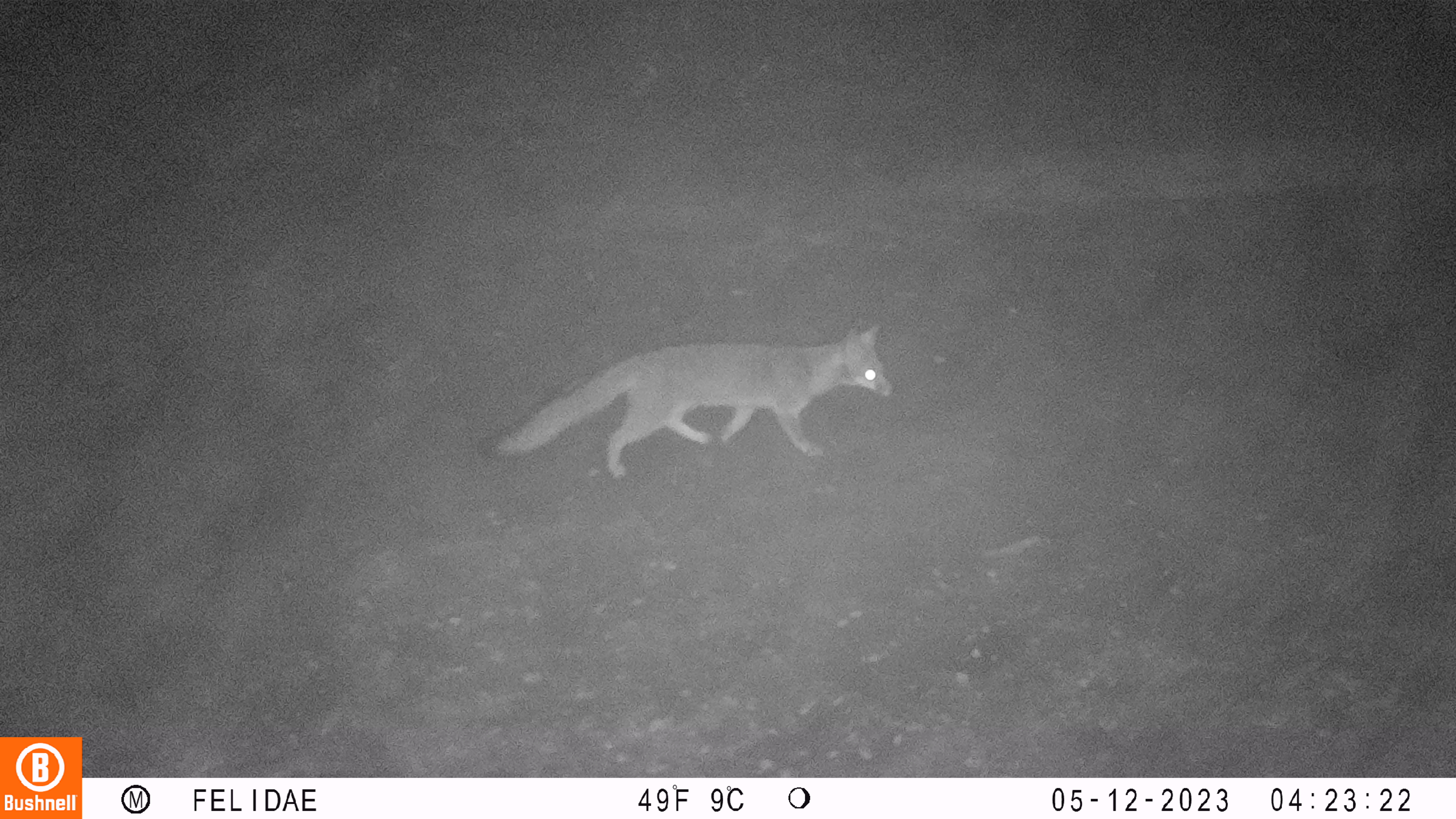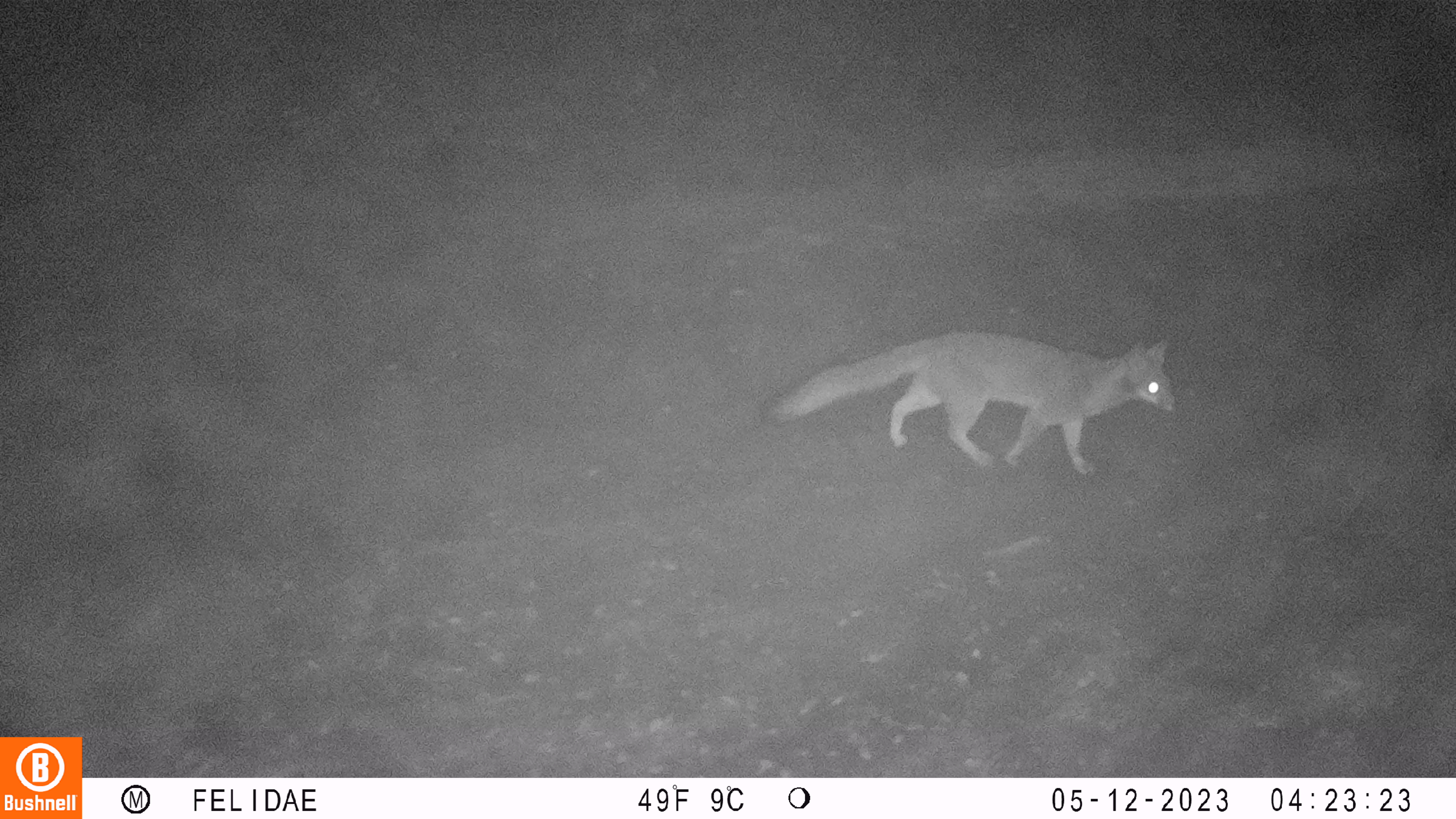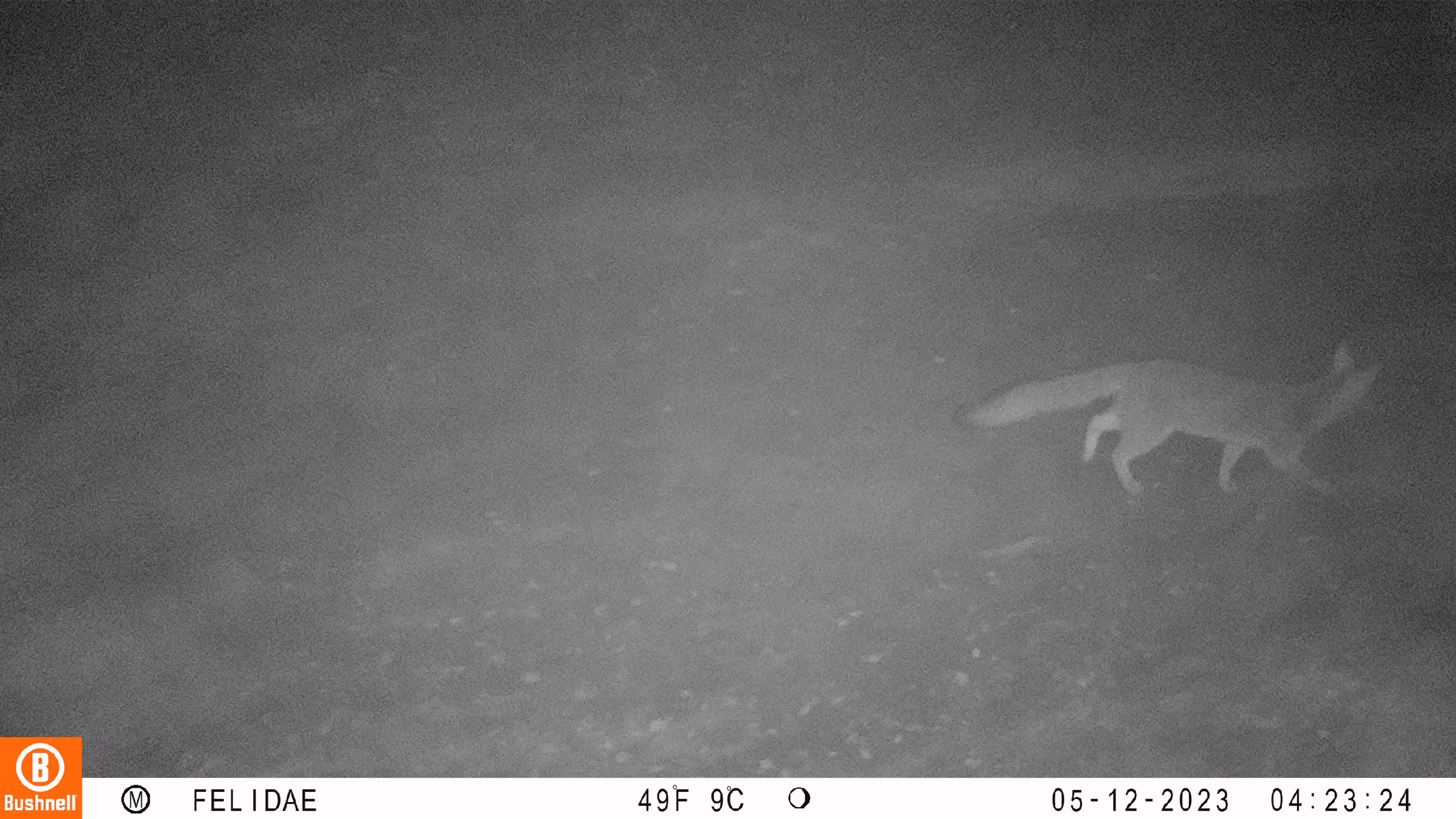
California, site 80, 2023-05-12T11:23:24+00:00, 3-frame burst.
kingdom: Animalia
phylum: Chordata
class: Mammalia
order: Carnivora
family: Canidae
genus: Urocyon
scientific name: Urocyon cinereoargenteus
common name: gray fox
Gray fox (Urocyon cinereoargenteus).